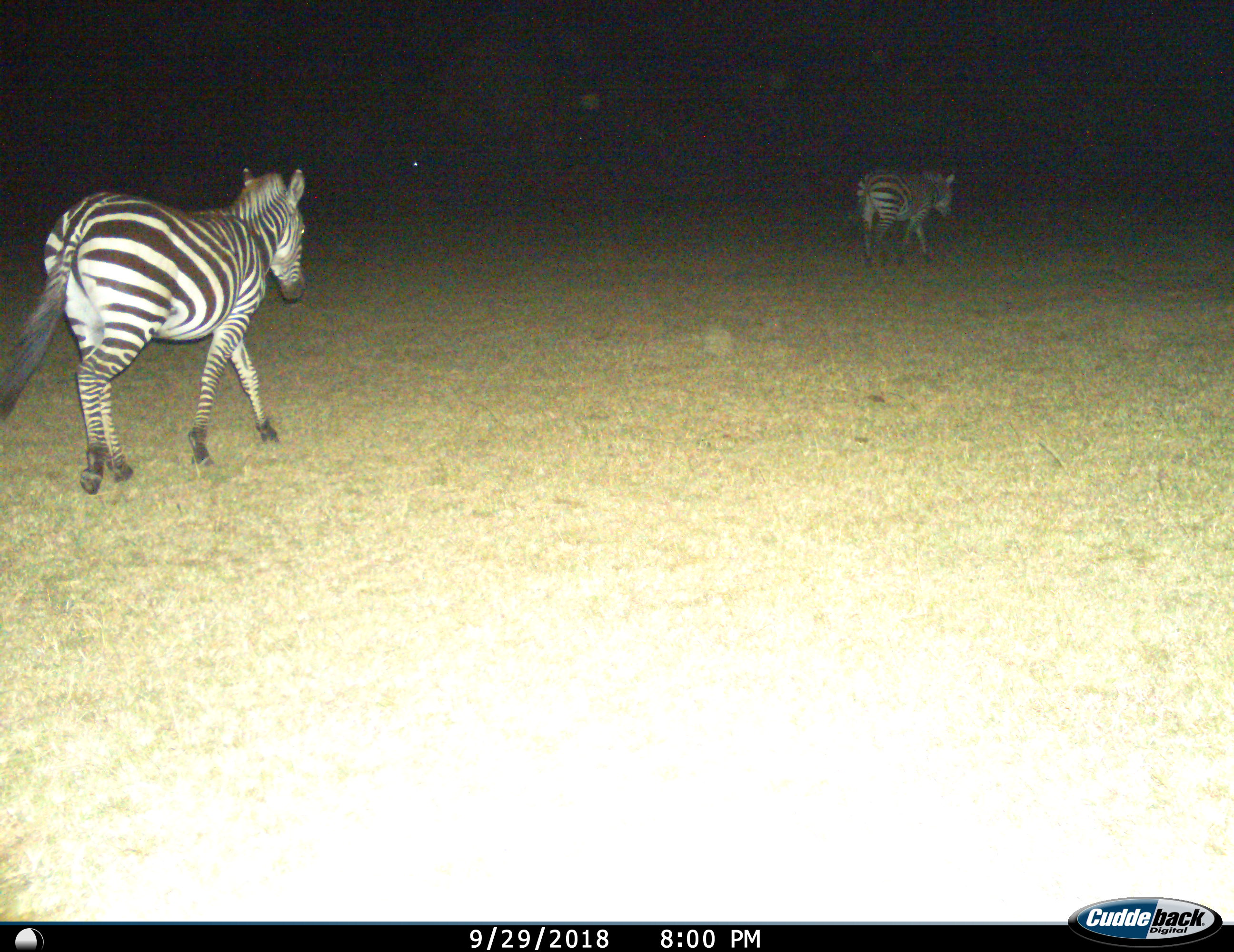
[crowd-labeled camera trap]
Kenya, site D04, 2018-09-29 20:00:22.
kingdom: Animalia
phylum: Chordata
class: Mammalia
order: Perissodactyla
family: Equidae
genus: Equus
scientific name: Equus quagga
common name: plains zebra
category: zebra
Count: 2.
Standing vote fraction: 0%.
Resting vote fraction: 0%.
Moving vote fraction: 100%.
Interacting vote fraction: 0%.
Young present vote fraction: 0%.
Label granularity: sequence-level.